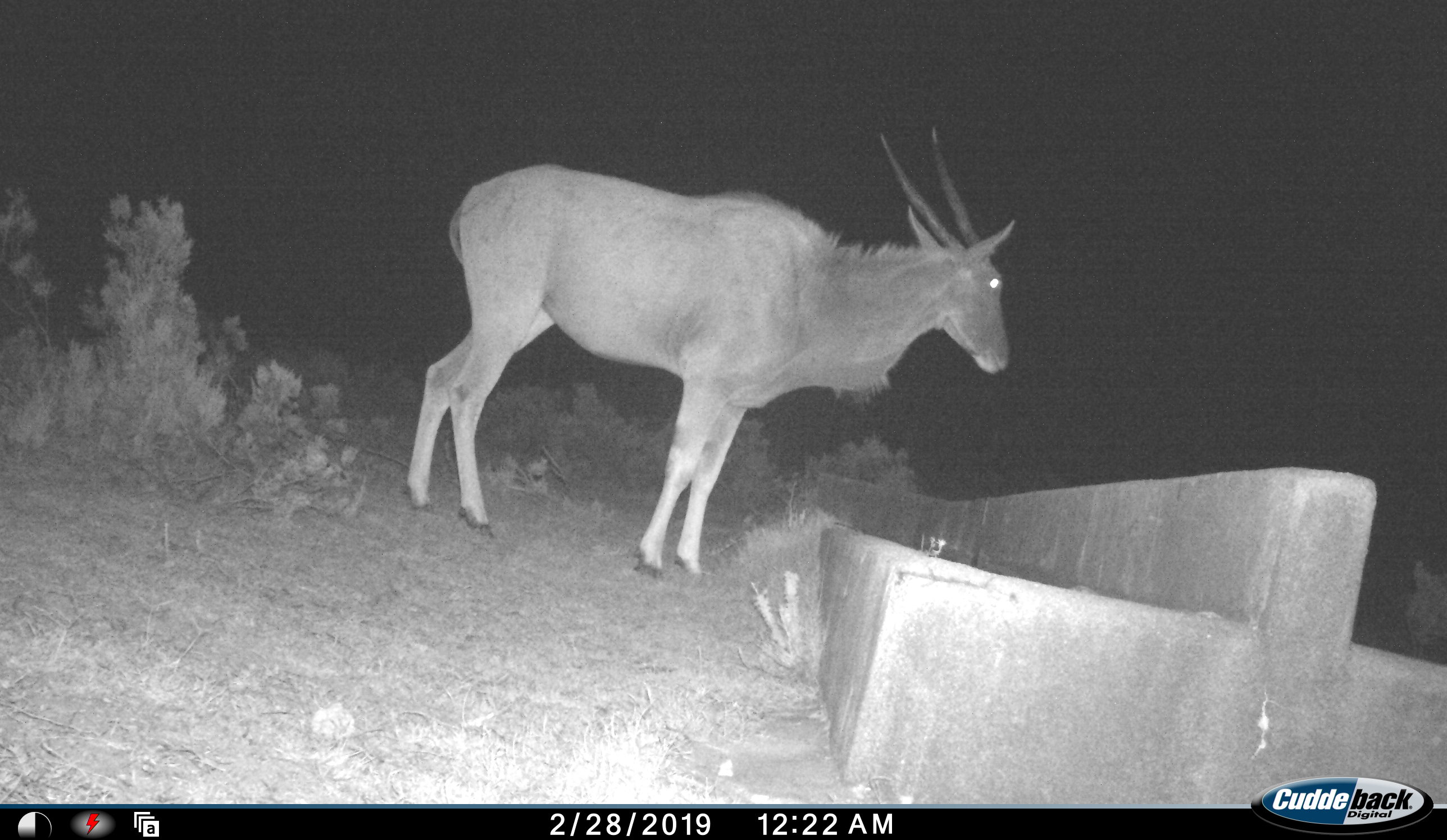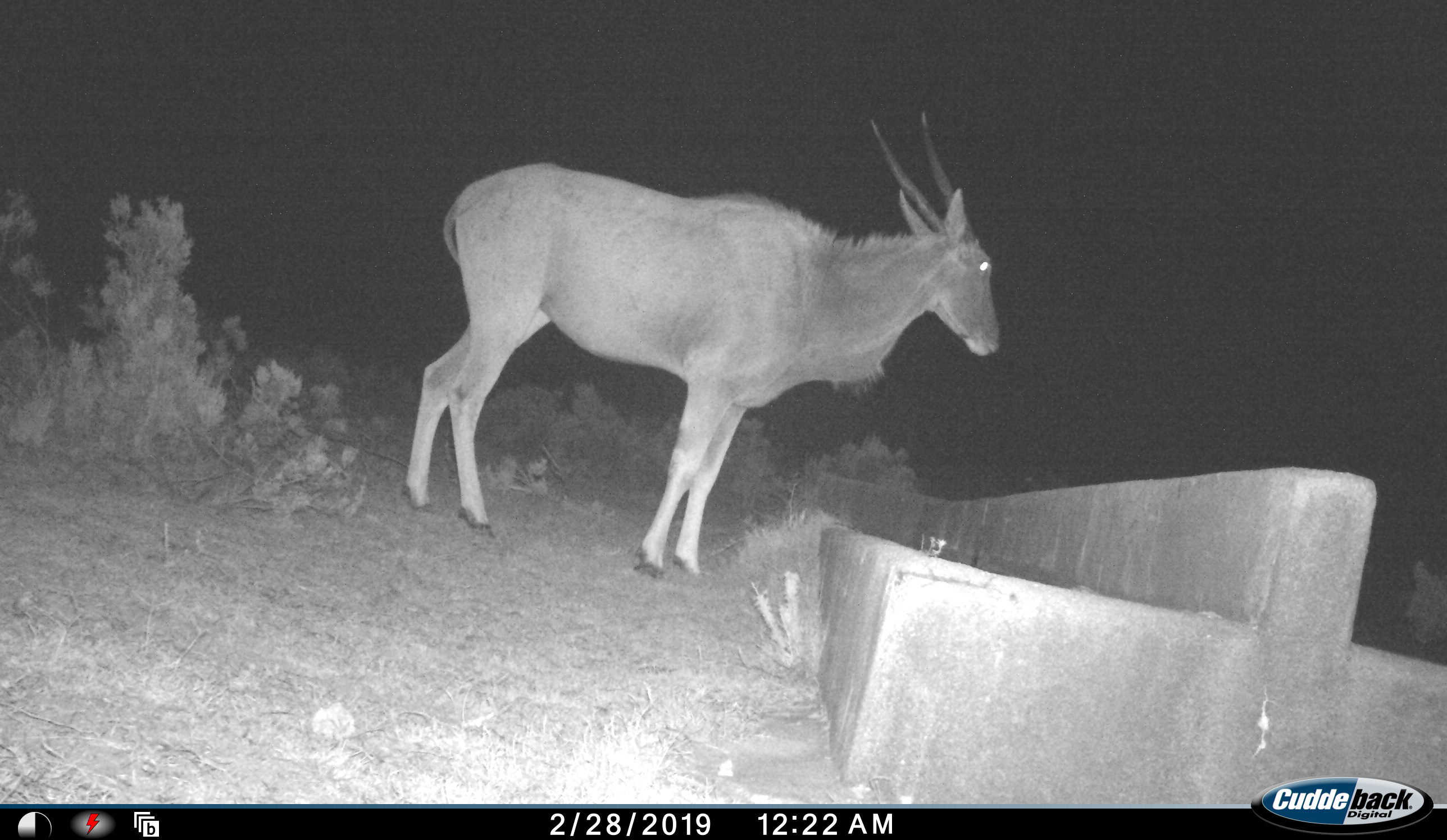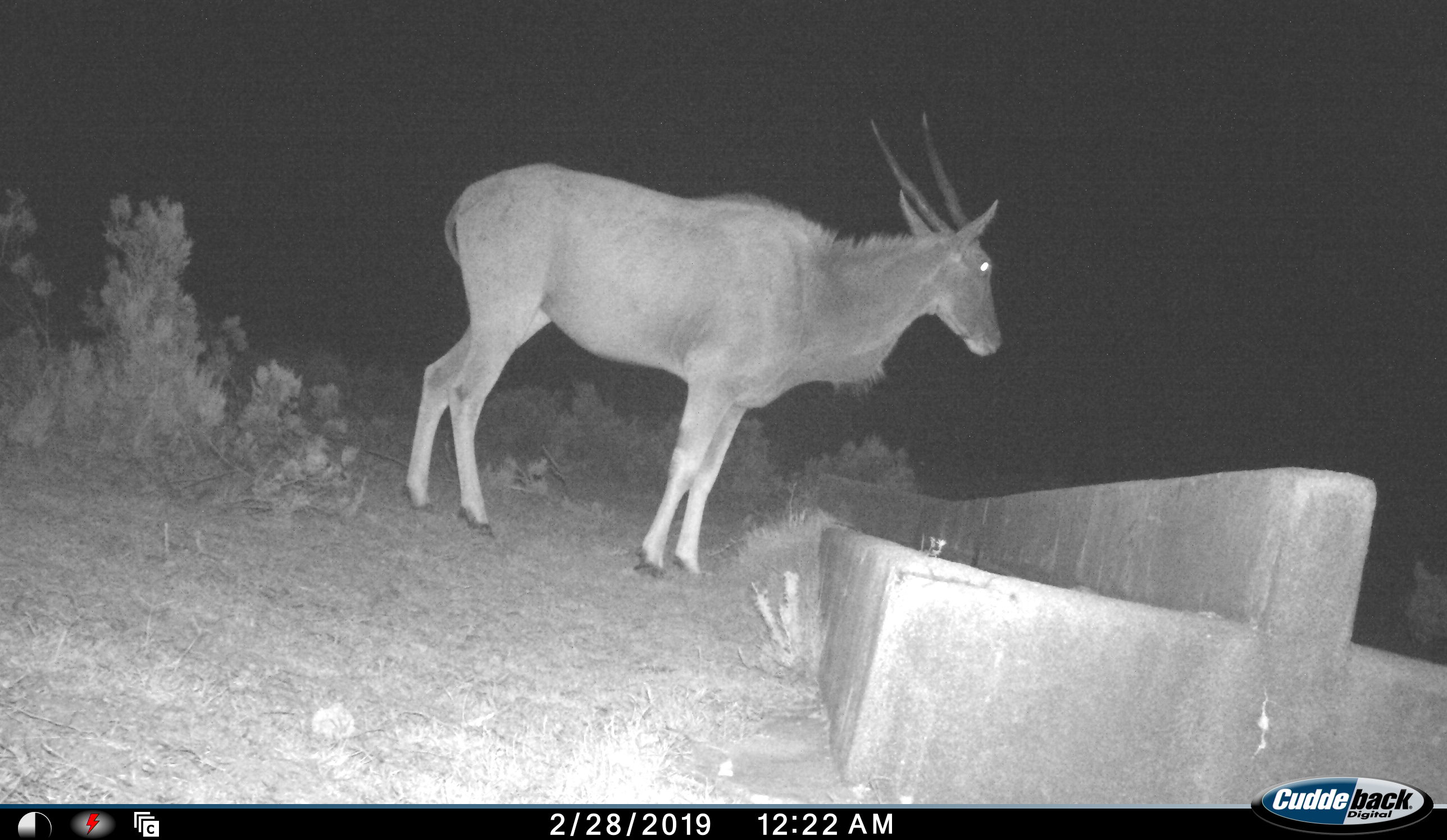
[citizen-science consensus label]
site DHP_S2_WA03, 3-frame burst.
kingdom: Animalia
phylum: Chordata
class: Mammalia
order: Artiodactyla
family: Bovidae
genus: Tragelaphus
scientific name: Tragelaphus oryx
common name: eland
Eland (Tragelaphus oryx), count 1. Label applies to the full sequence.